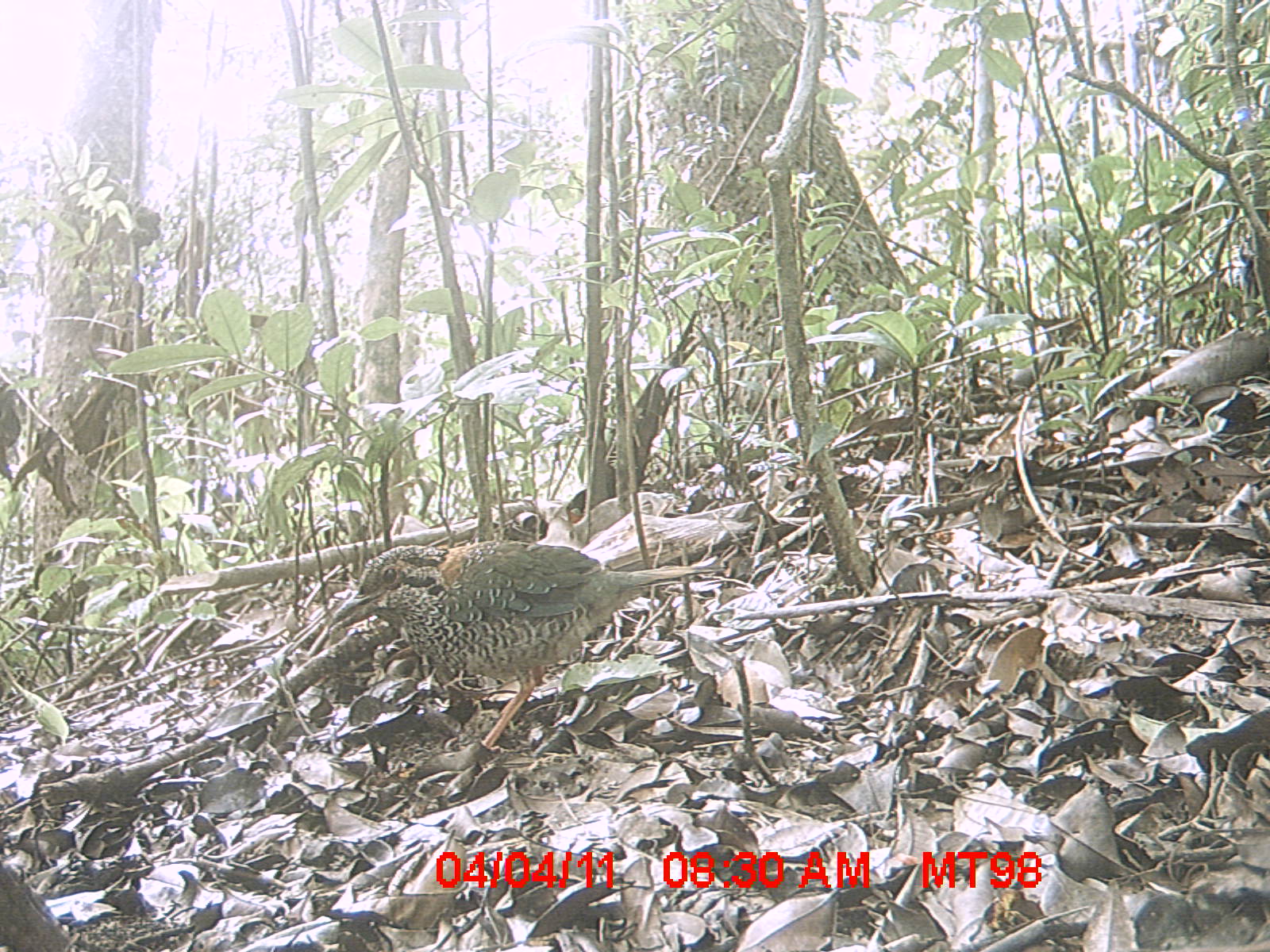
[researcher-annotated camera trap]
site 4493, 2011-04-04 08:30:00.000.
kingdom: Animalia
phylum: Chordata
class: Aves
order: Coraciiformes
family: Brachypteraciidae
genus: Brachypteracias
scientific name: Brachypteracias squamiger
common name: scaly ground roller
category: geobiastes squamiger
Geobiastes squamiger (scaly ground roller) (Brachypteracias squamiger), count 1.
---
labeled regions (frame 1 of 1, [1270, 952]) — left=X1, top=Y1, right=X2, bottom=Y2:
geobiastes squamiger: left=328, top=539, right=728, bottom=748